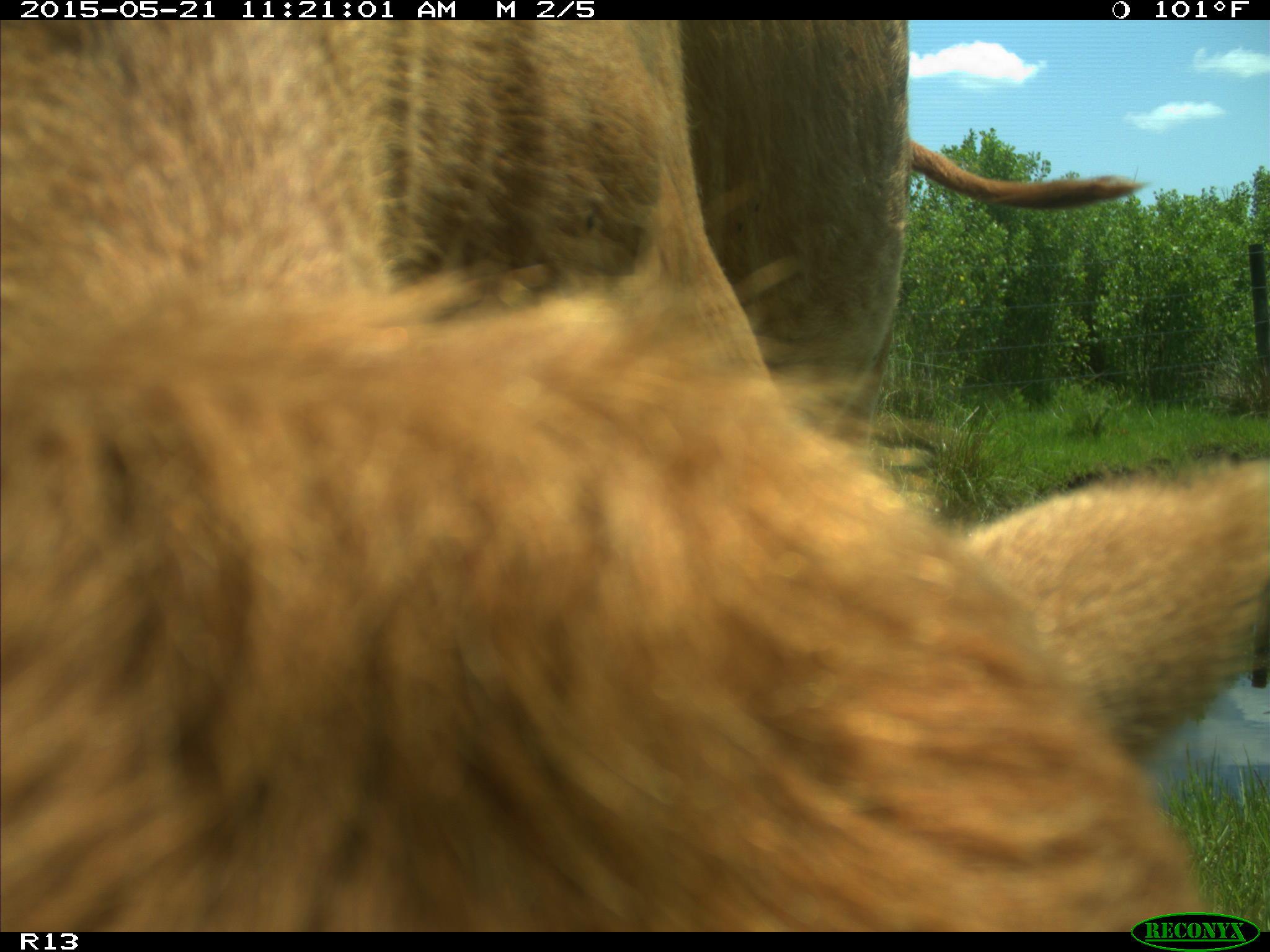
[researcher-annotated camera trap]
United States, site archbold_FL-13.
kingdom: Animalia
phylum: Chordata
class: Mammalia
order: Artiodactyla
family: Bovidae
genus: Bos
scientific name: Bos taurus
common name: domestic cow